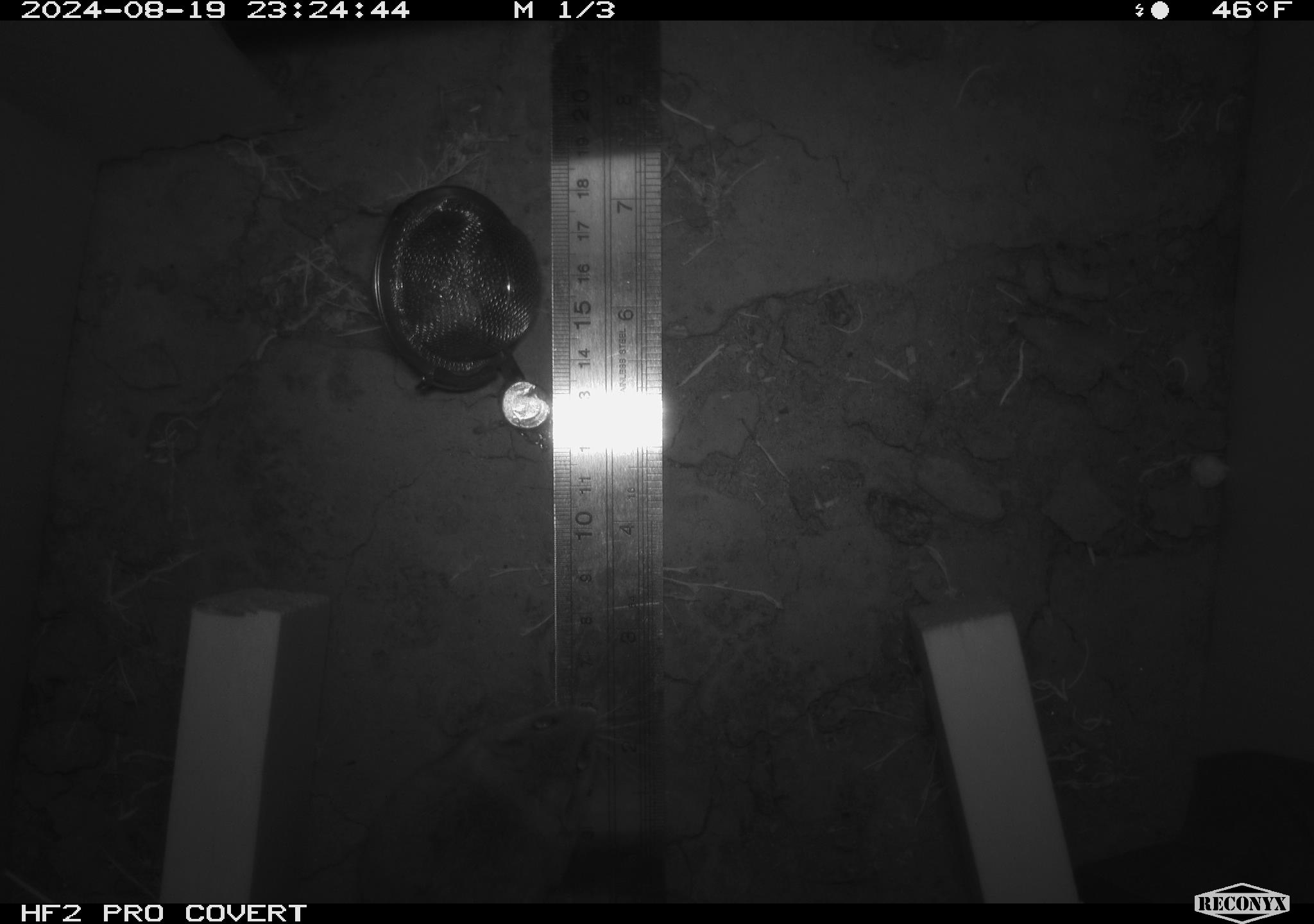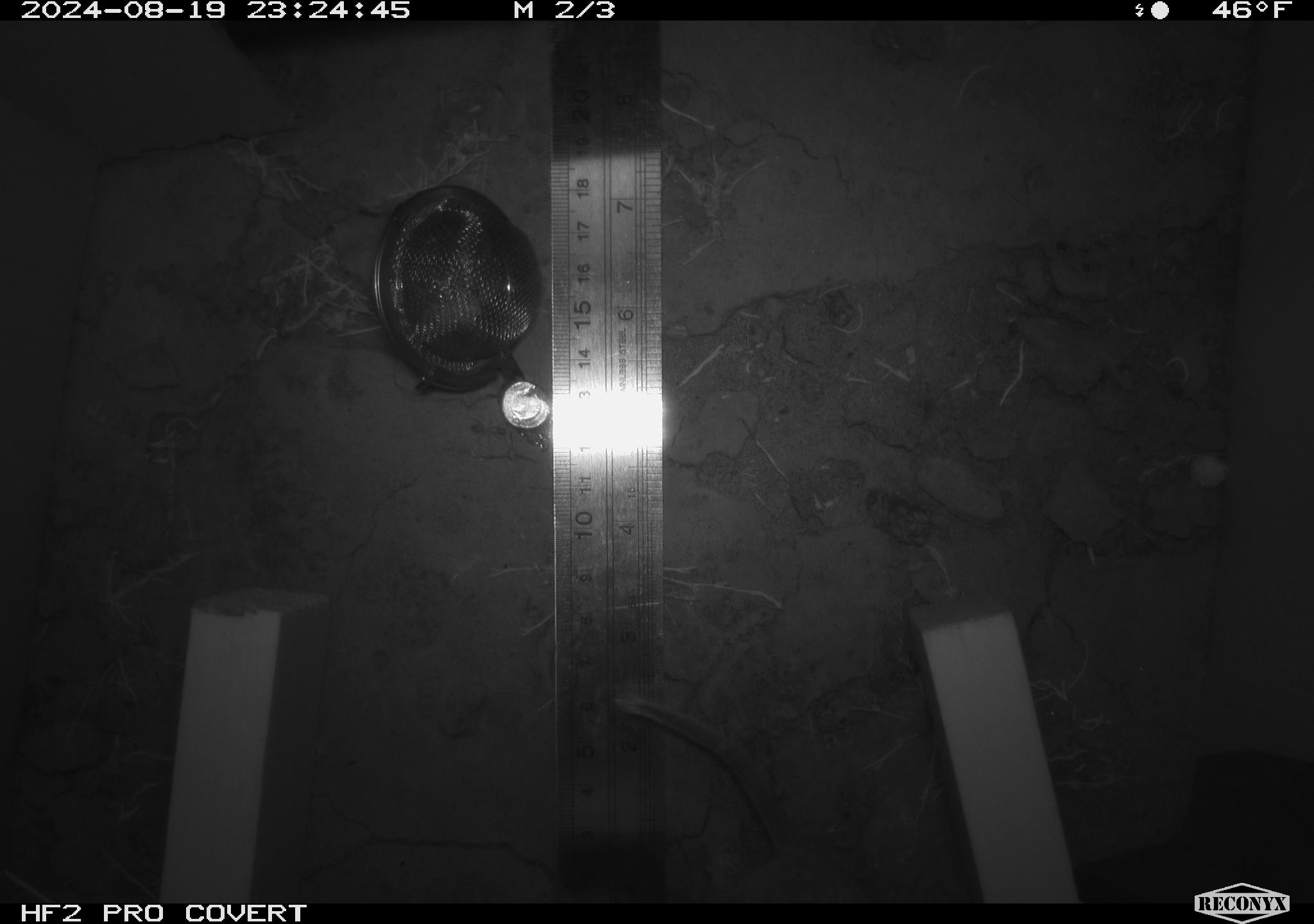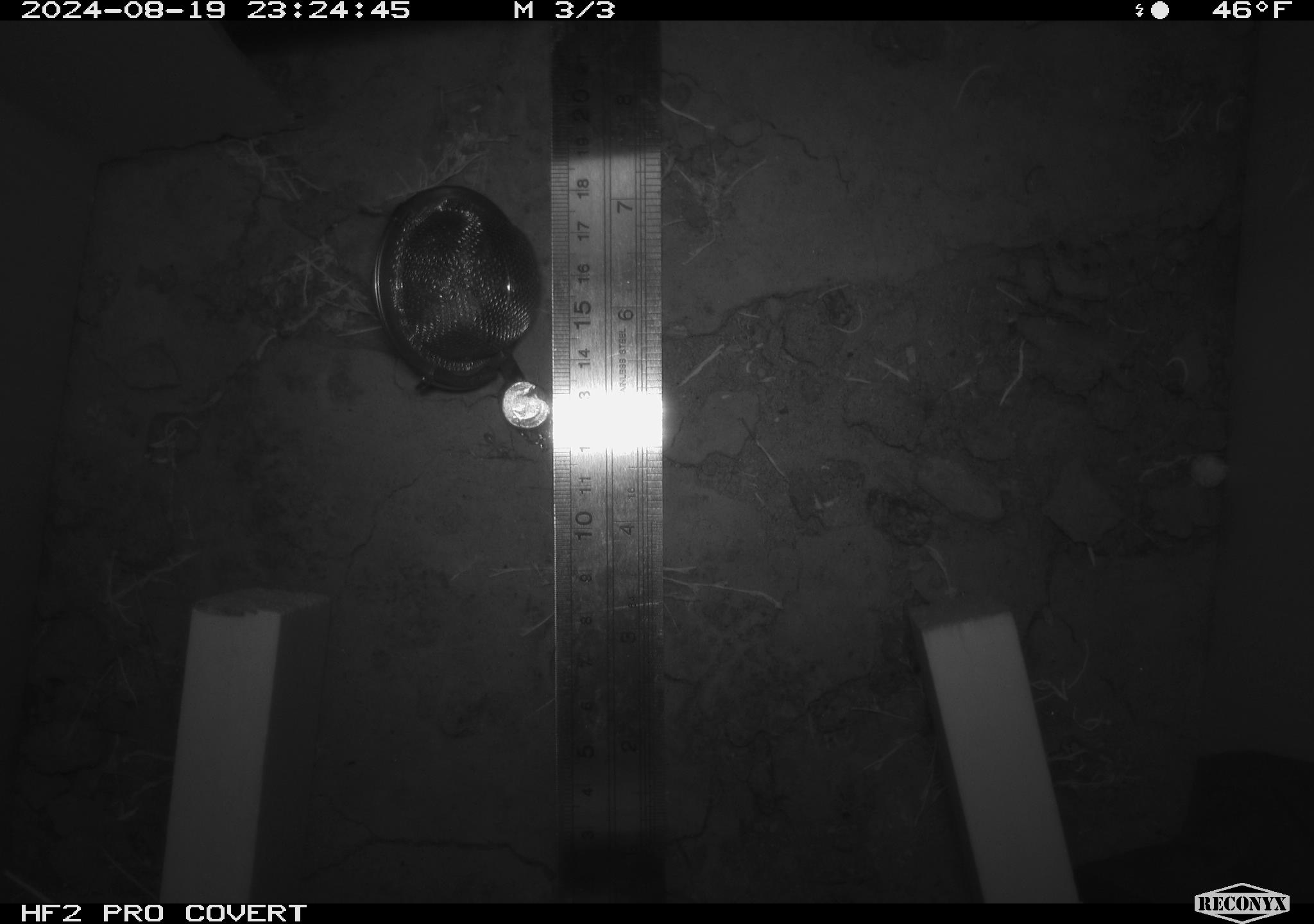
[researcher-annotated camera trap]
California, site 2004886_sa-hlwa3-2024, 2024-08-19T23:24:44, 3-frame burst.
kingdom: Animalia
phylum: Chordata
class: Mammalia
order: Rodentia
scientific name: Rodentia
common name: mouse species